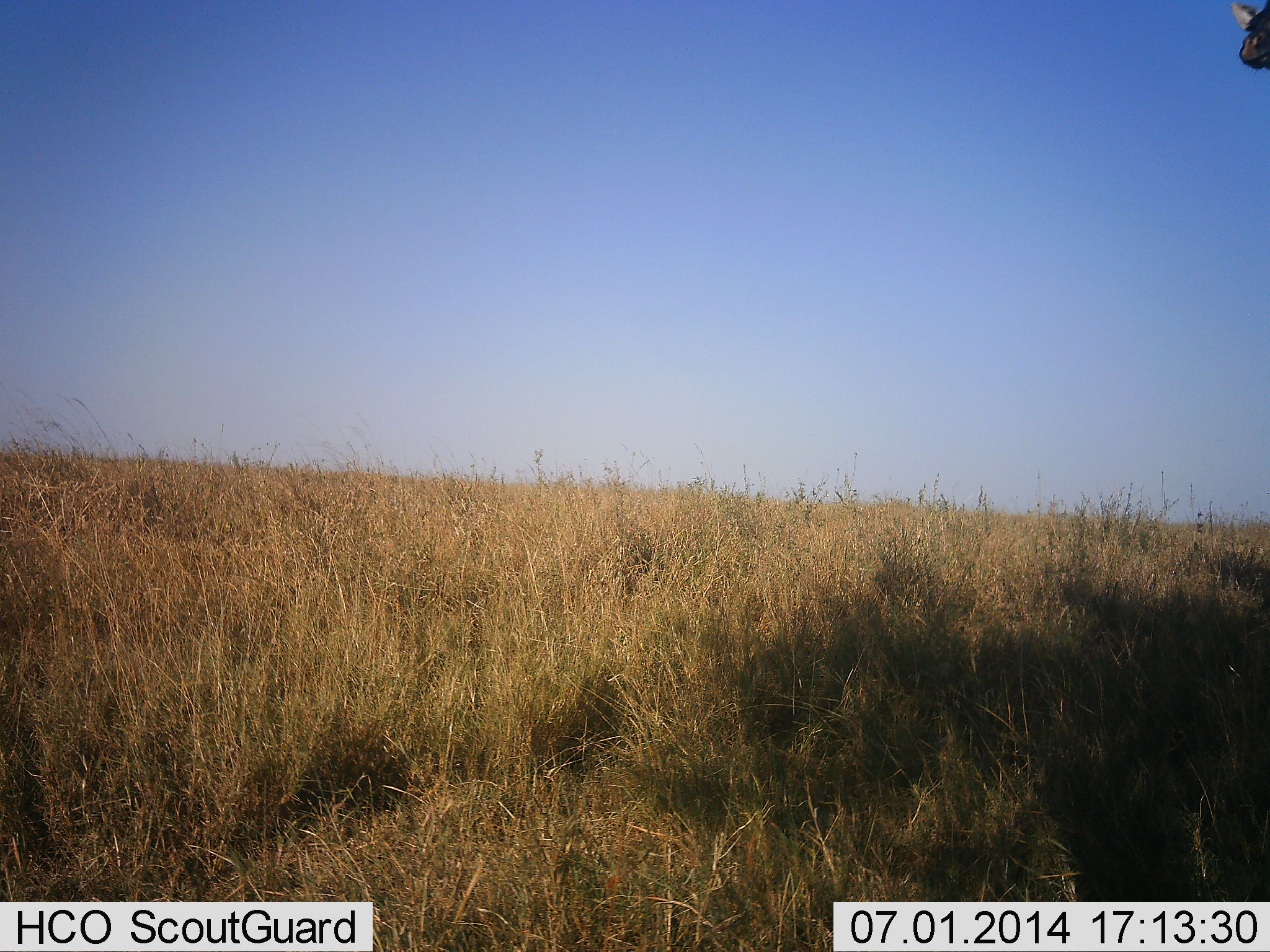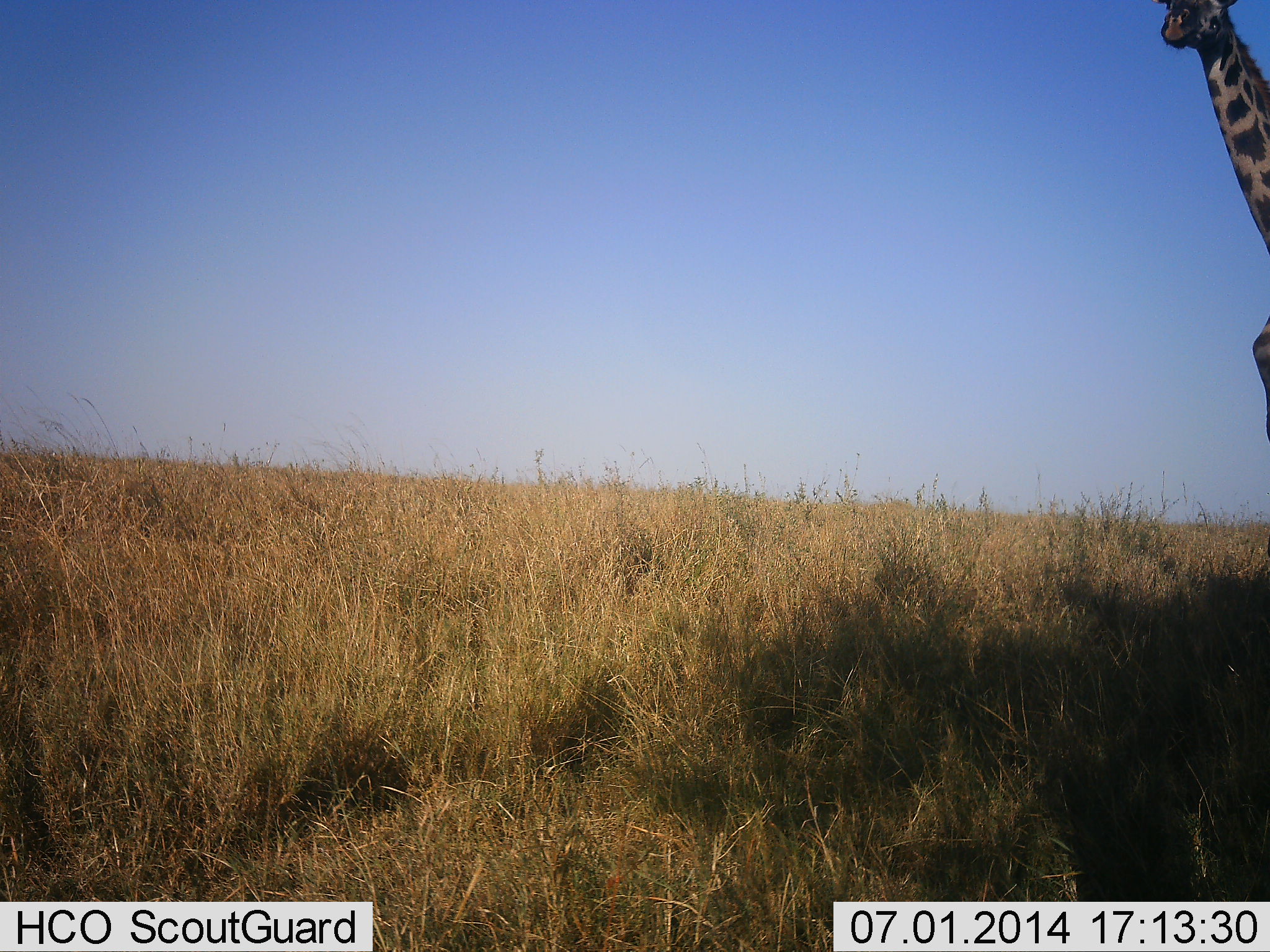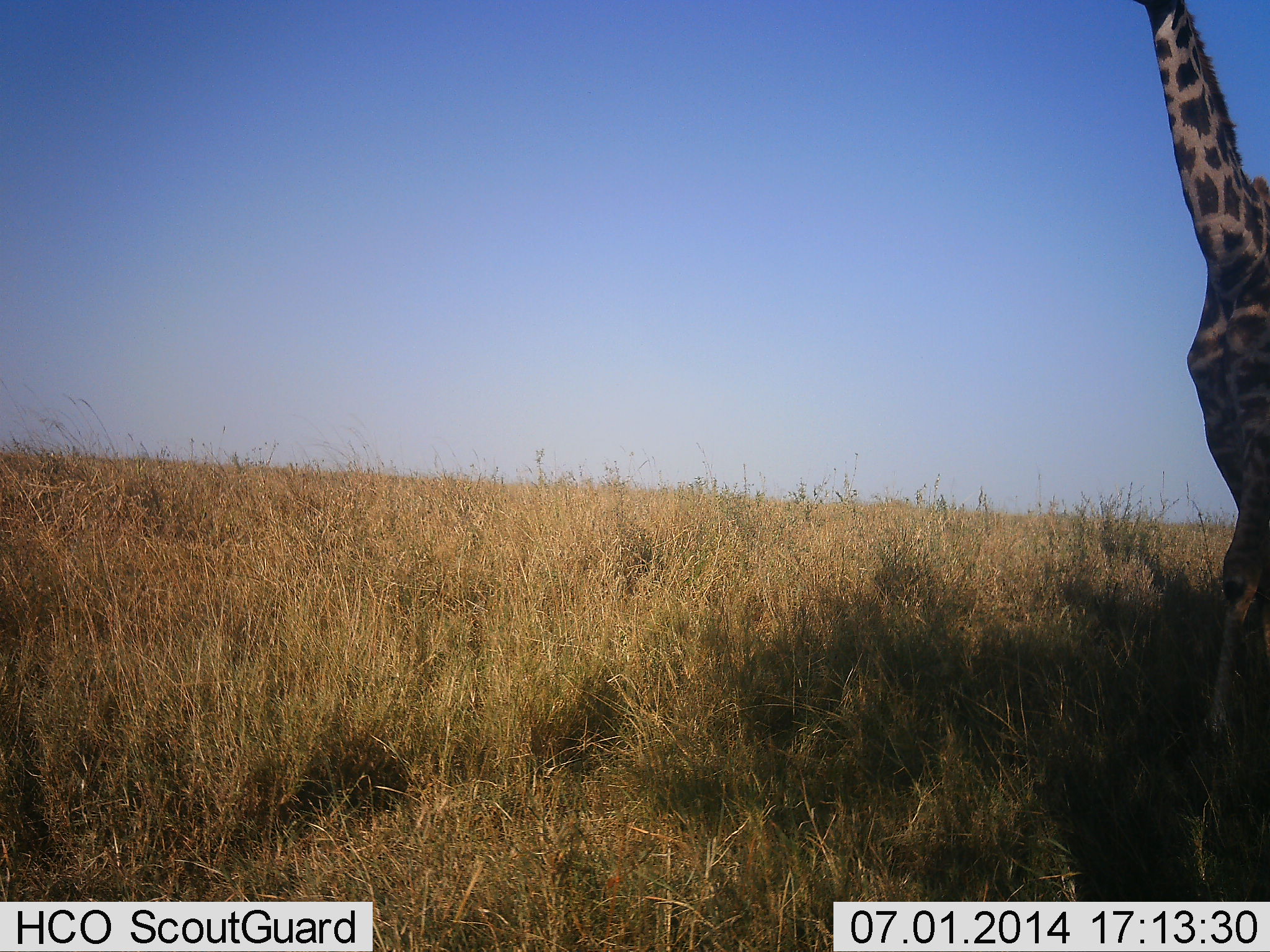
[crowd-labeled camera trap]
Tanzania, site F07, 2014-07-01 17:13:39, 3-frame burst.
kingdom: Animalia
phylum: Chordata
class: Mammalia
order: Artiodactyla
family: Giraffidae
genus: Giraffa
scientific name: Giraffa camelopardalis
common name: giraffe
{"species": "giraffe (Giraffa camelopardalis)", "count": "1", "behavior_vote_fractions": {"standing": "40%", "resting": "0%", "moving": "60%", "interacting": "0%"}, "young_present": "0%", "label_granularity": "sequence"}